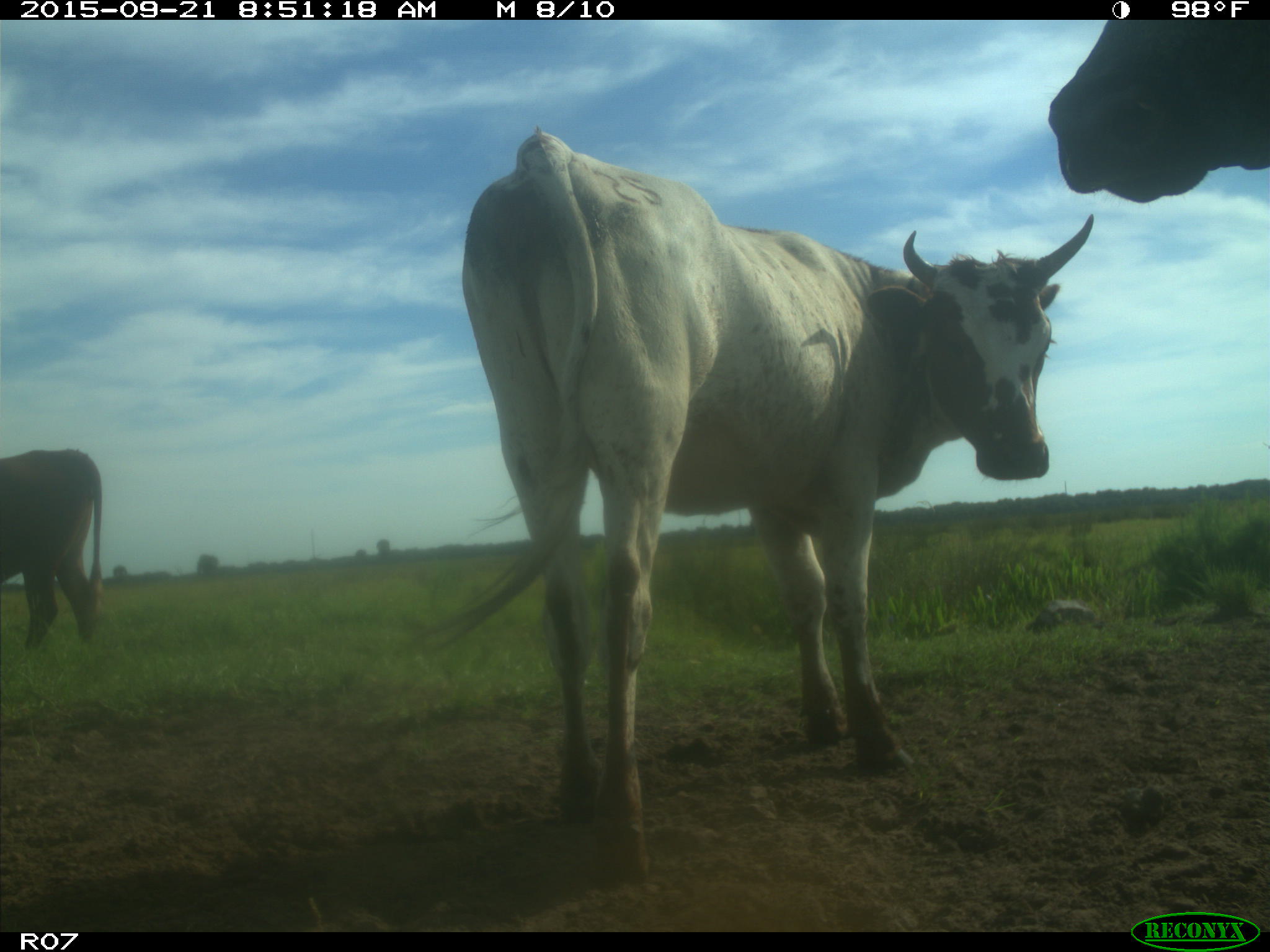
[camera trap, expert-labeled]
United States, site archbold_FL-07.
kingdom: Animalia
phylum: Chordata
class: Mammalia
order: Artiodactyla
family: Bovidae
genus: Bos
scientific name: Bos taurus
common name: domestic cow